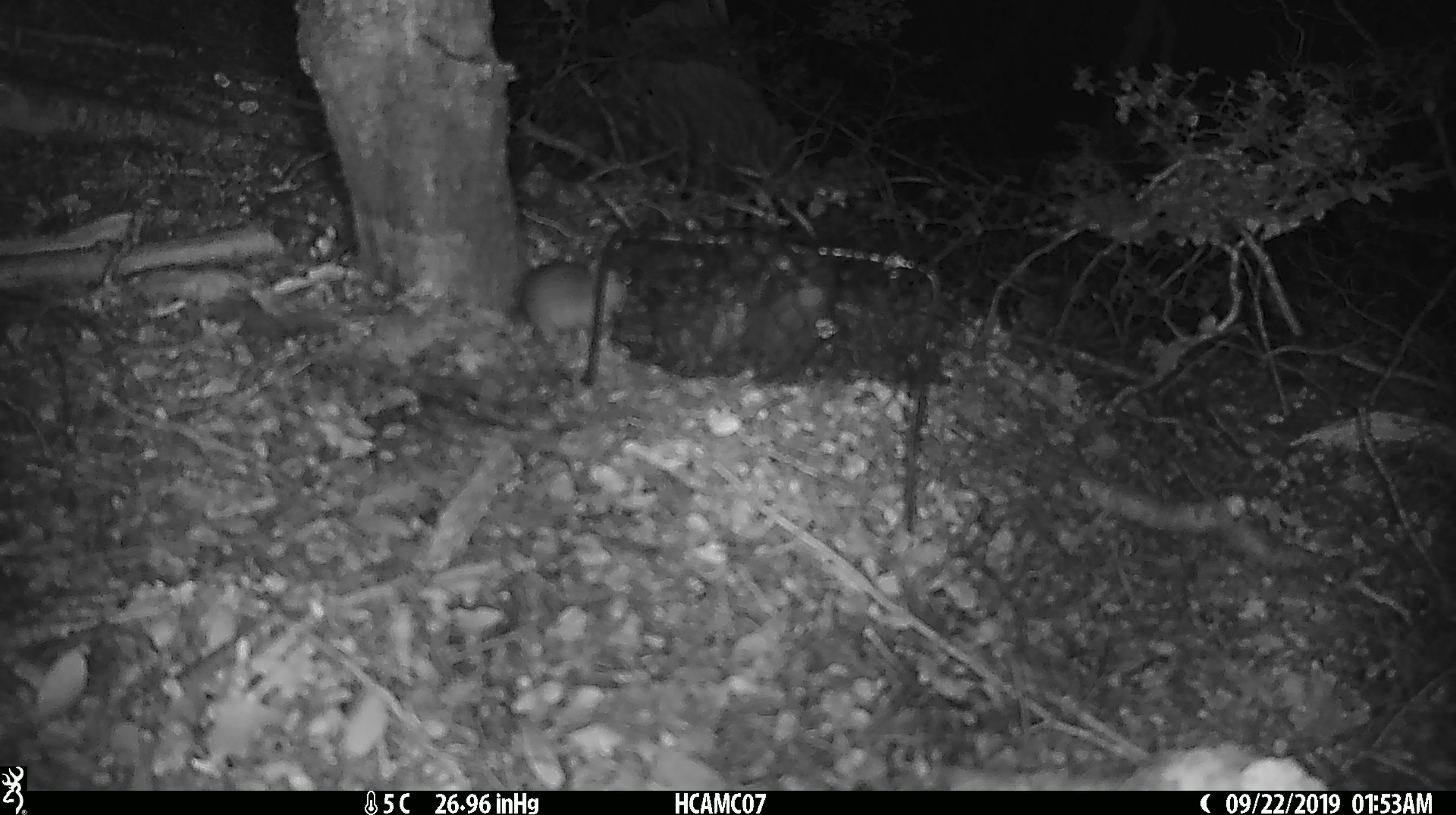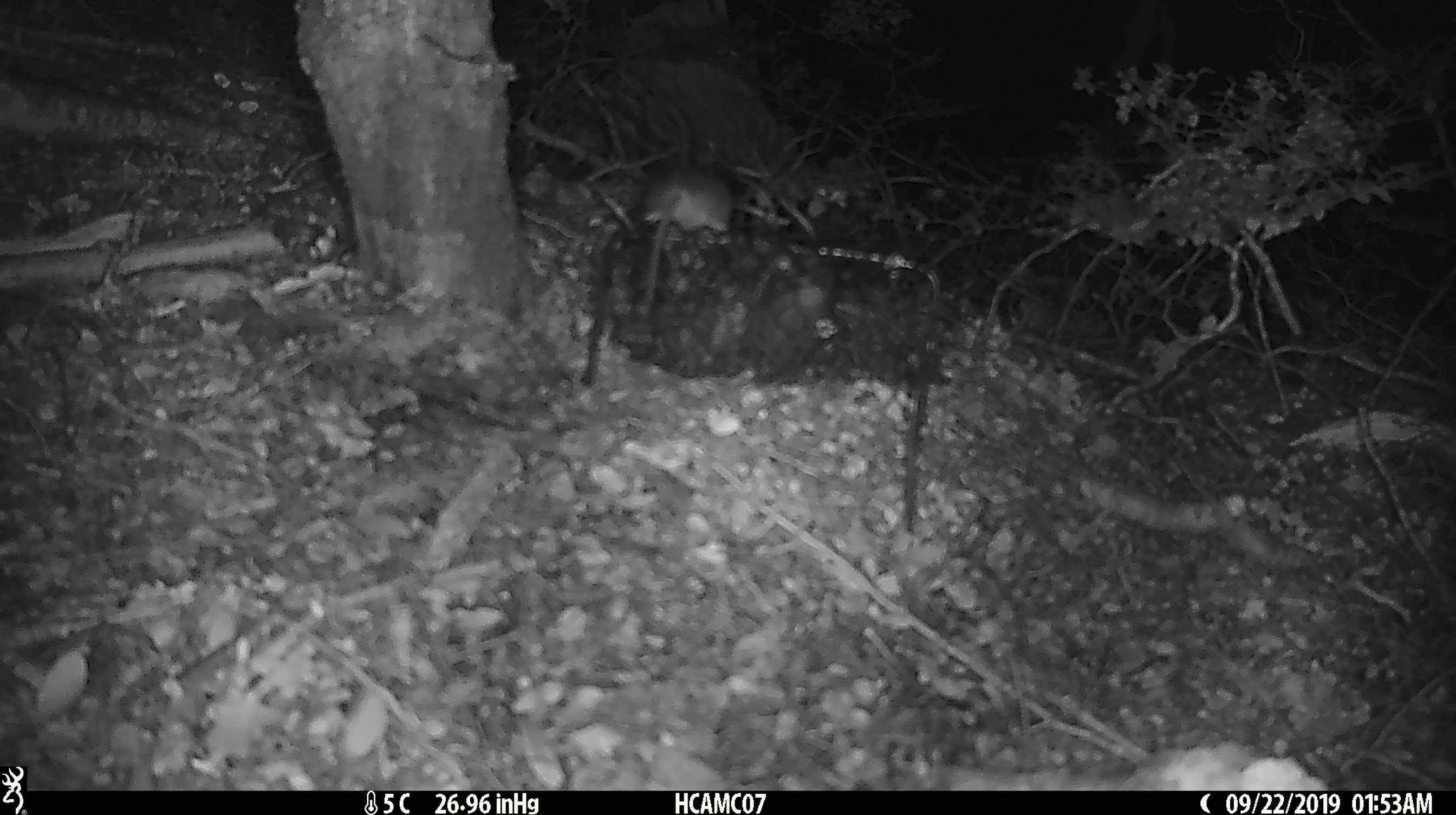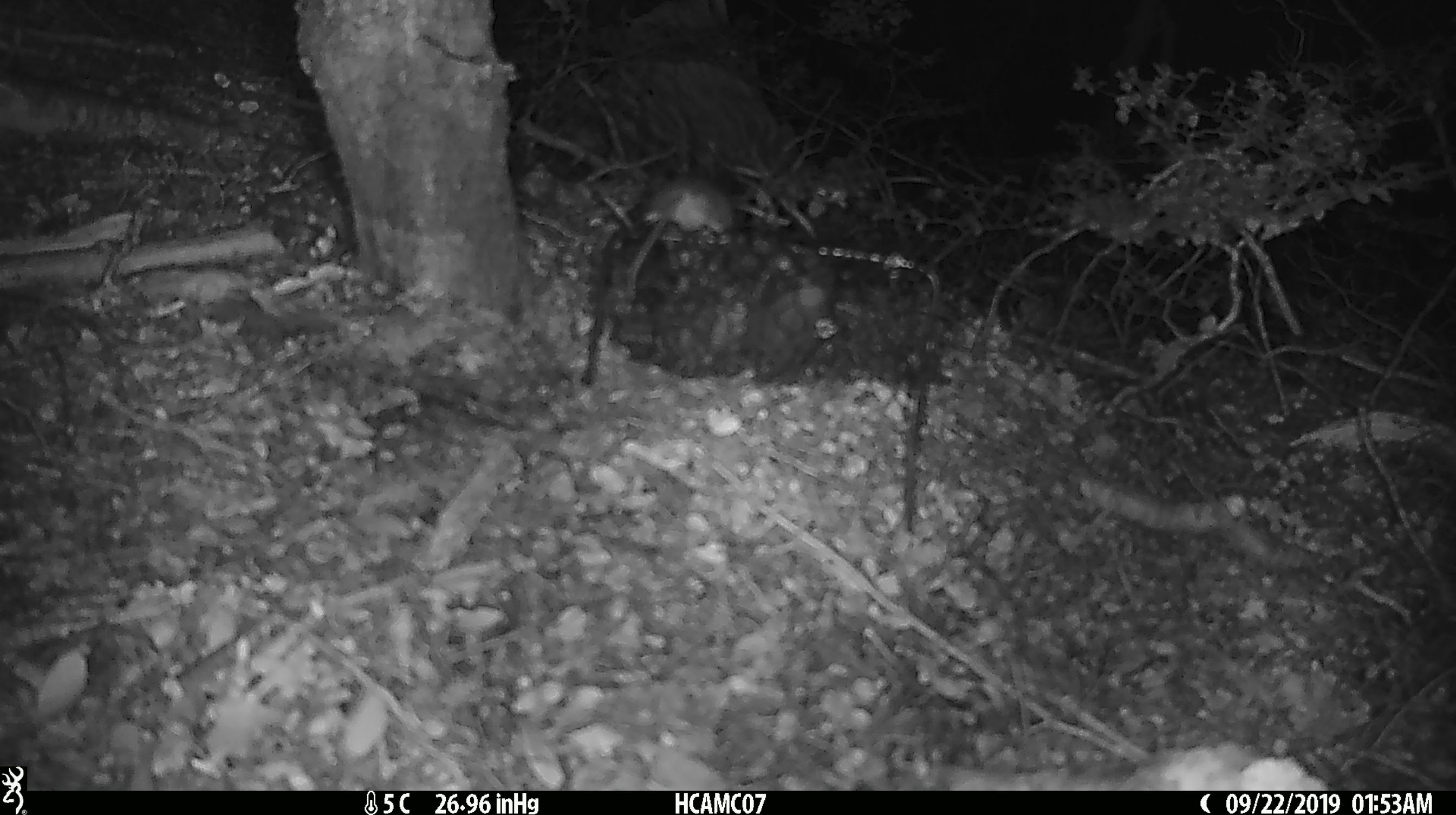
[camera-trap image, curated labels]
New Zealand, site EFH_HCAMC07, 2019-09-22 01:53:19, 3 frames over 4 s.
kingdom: Animalia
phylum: Chordata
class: Mammalia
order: Rodentia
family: Muridae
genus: Mus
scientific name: Mus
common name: mouse